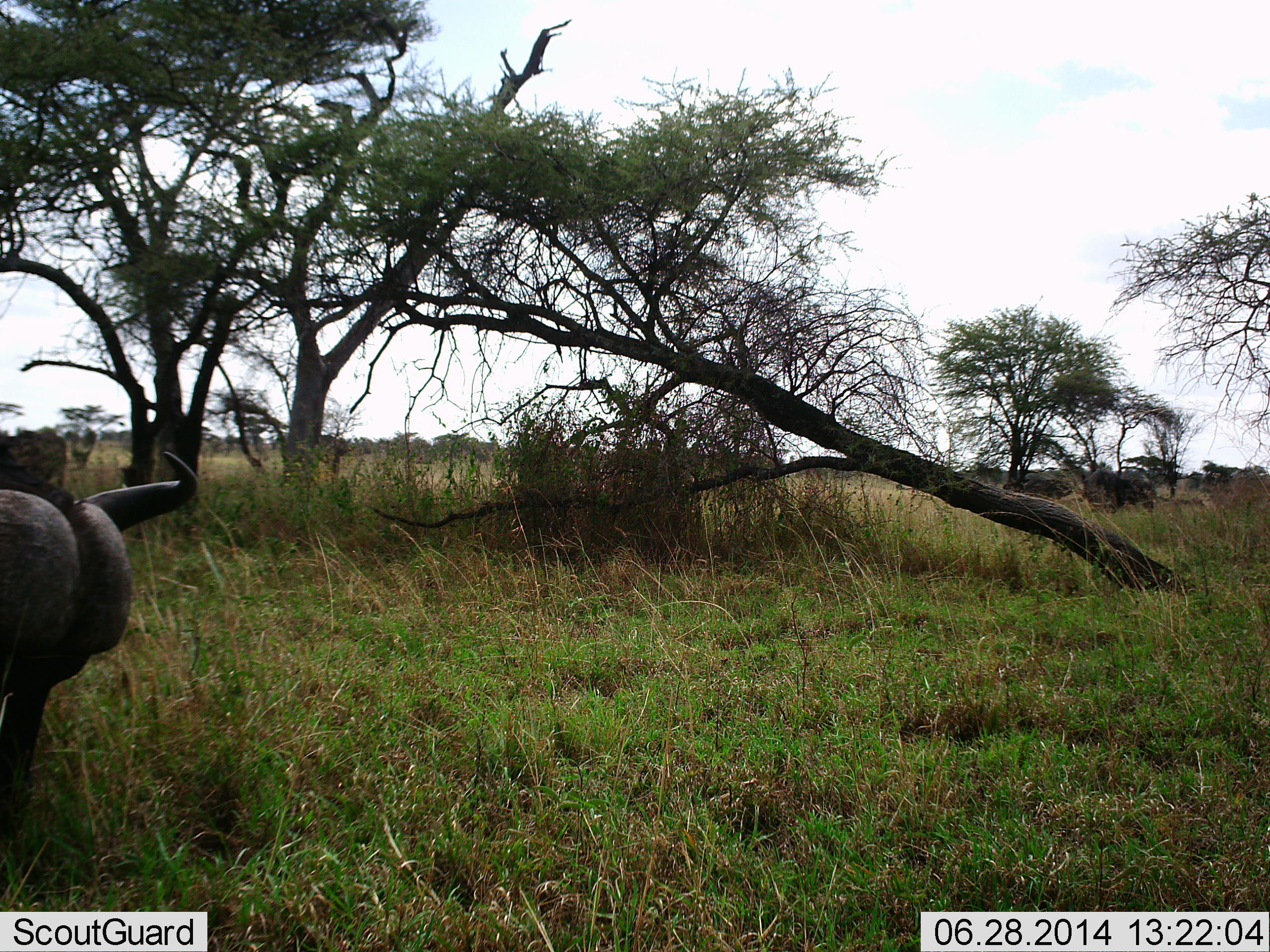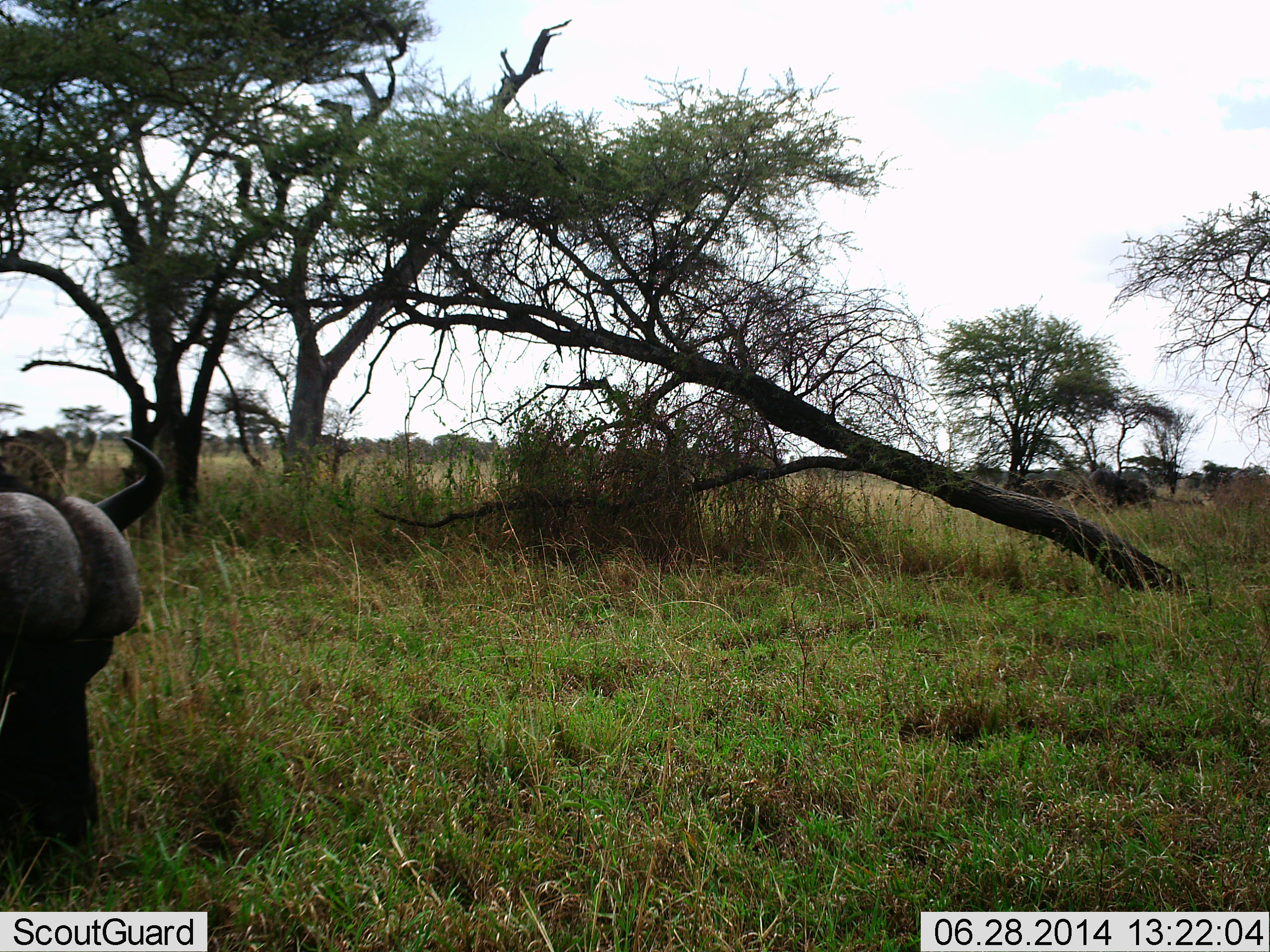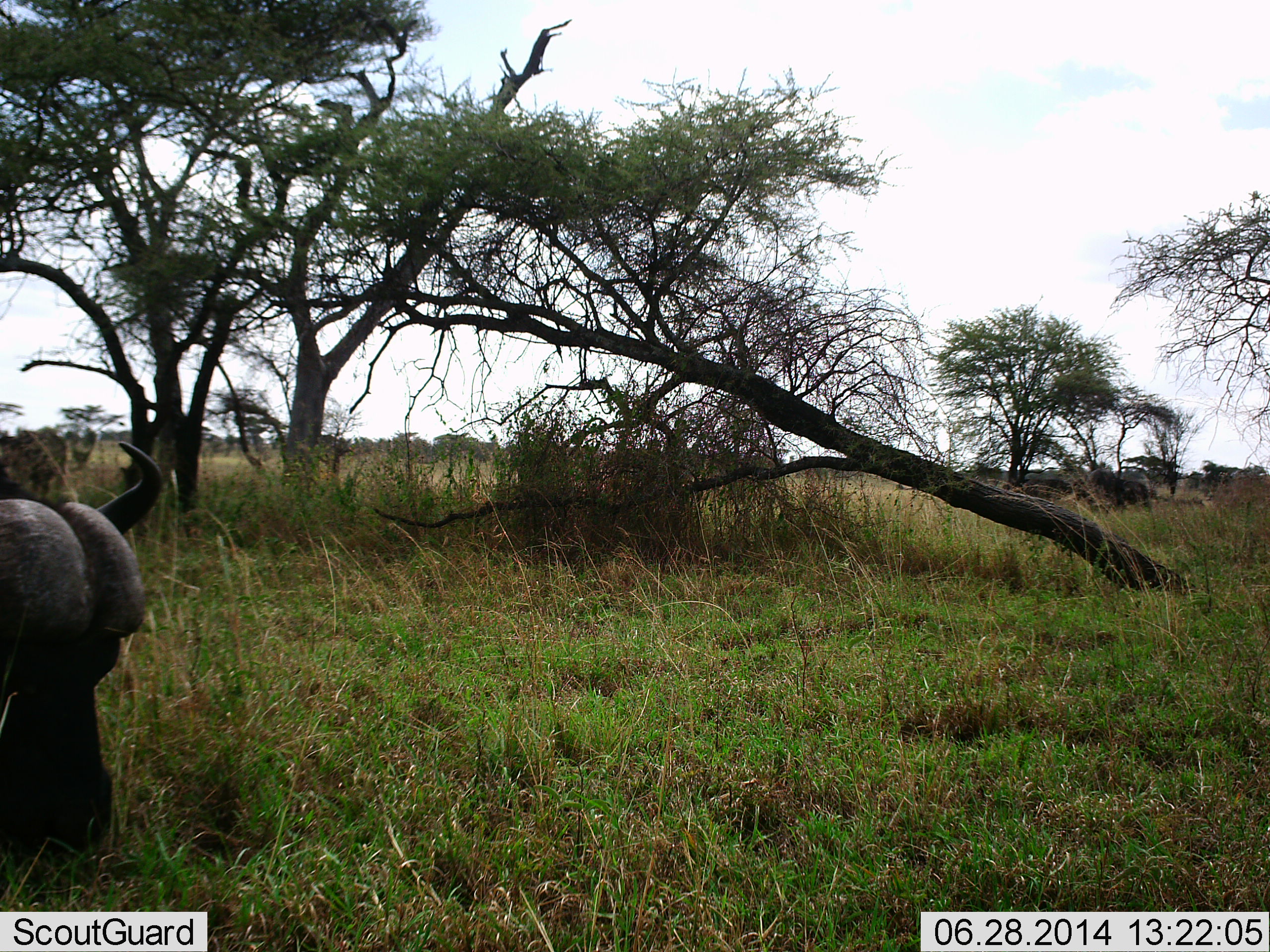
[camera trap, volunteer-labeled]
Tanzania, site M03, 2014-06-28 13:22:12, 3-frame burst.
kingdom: Animalia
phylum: Chordata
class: Mammalia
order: Artiodactyla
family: Bovidae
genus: Syncerus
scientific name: Syncerus caffer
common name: cape buffalo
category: buffalo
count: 1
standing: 30%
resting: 10%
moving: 0%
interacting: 0%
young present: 0%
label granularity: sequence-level